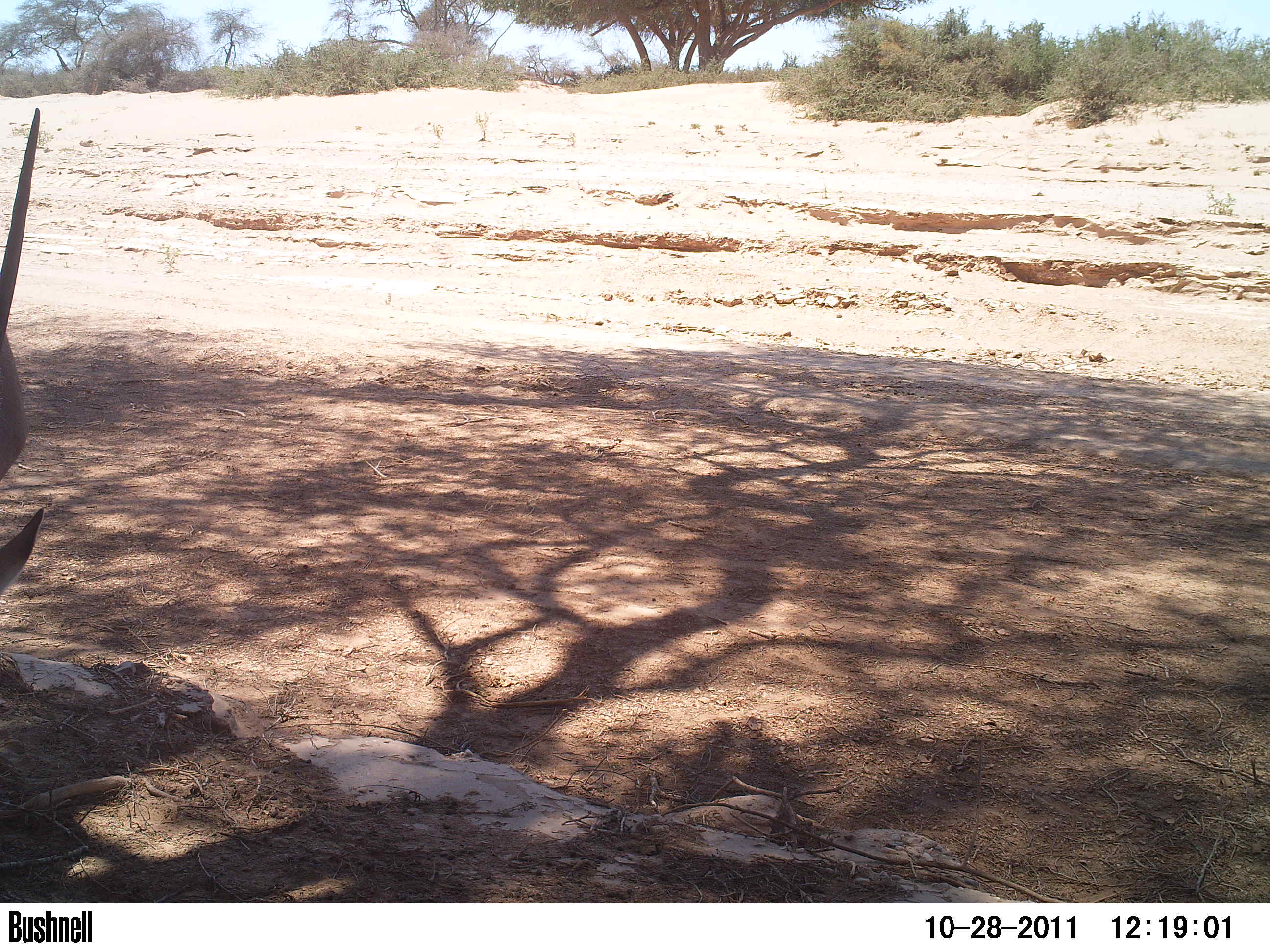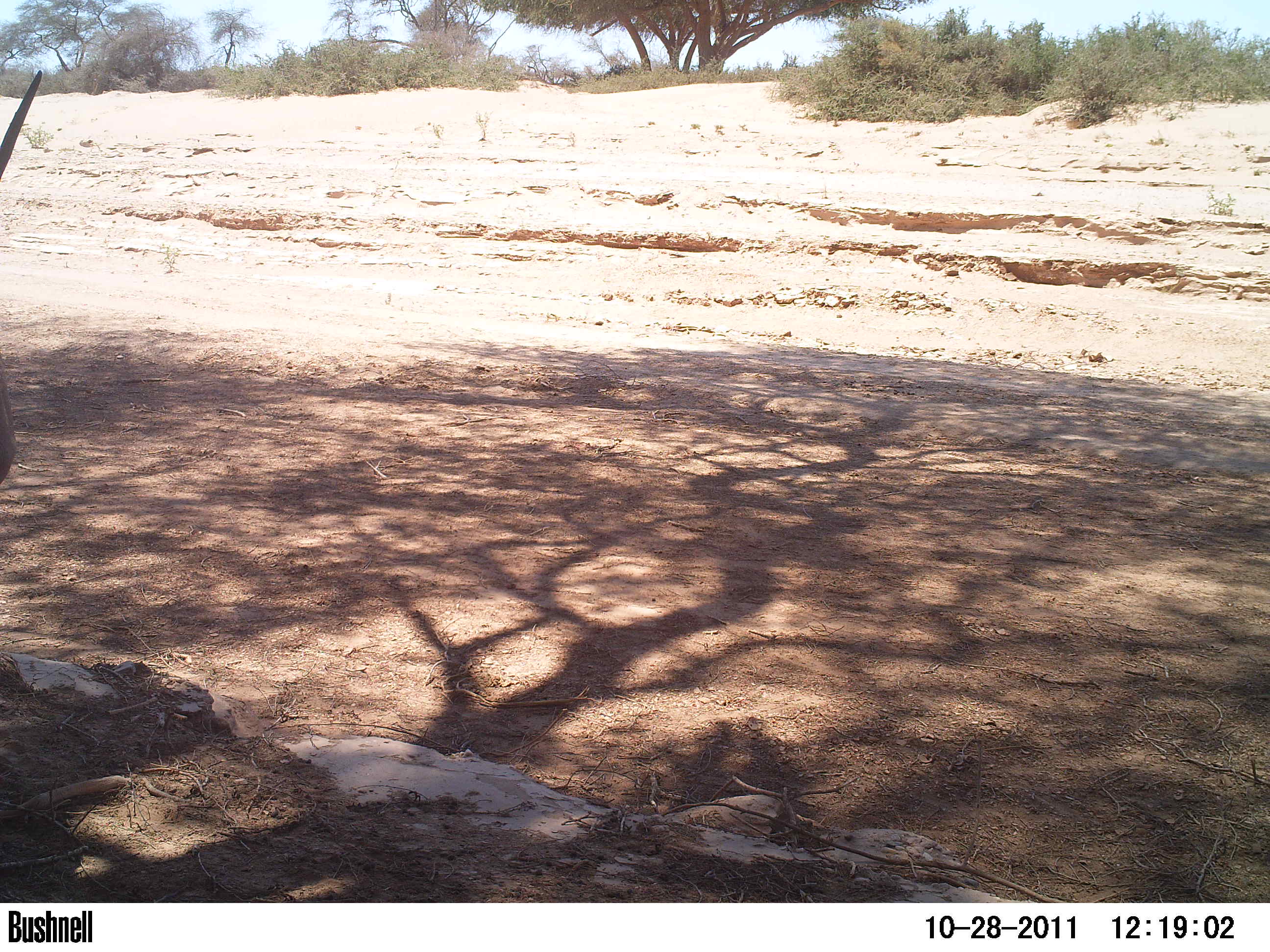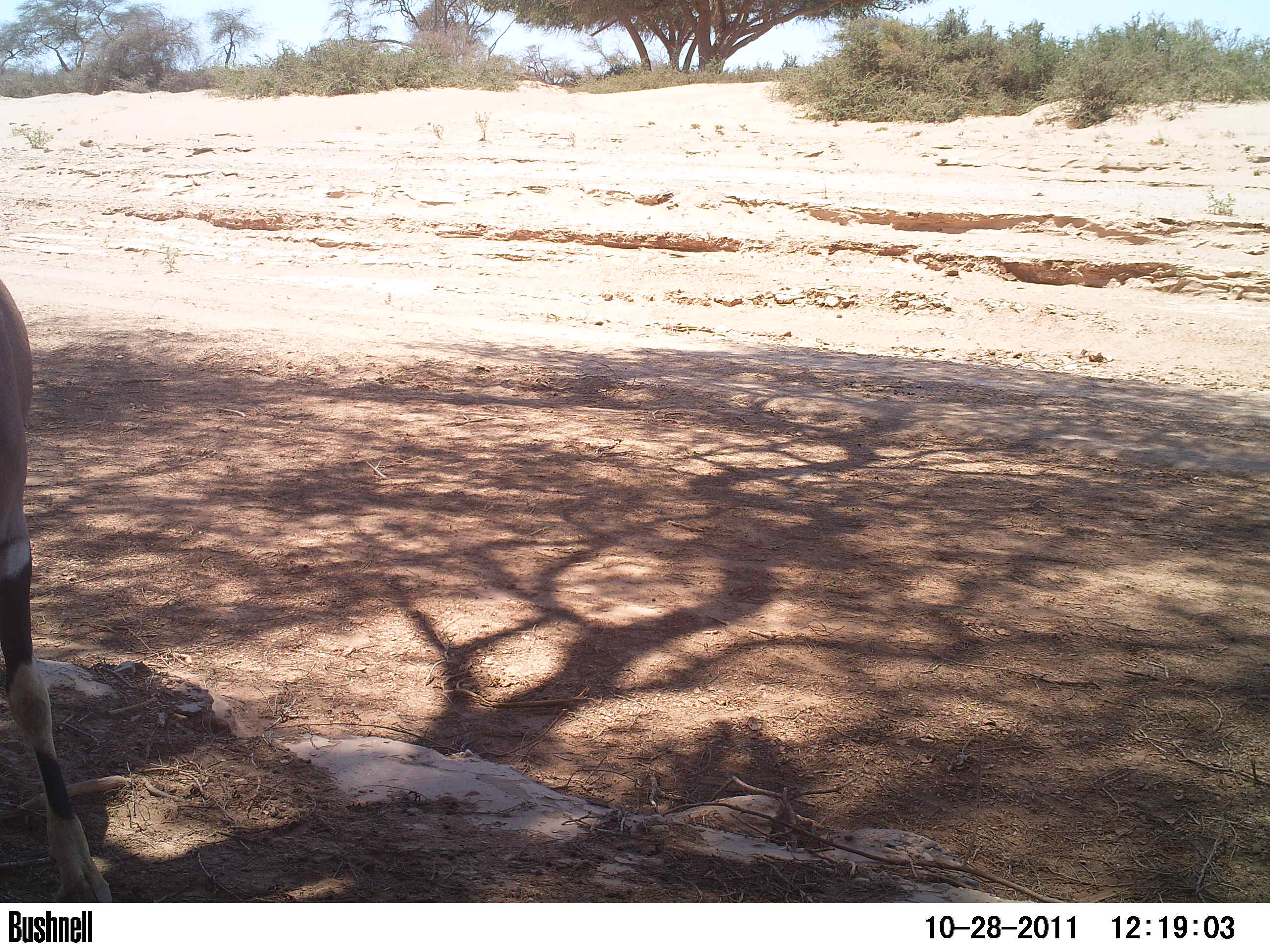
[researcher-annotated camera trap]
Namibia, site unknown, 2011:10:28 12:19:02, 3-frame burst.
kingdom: Animalia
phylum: Chordata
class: Mammalia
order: Artiodactyla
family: Bovidae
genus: Oryx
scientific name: Oryx gazella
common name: gemsbok